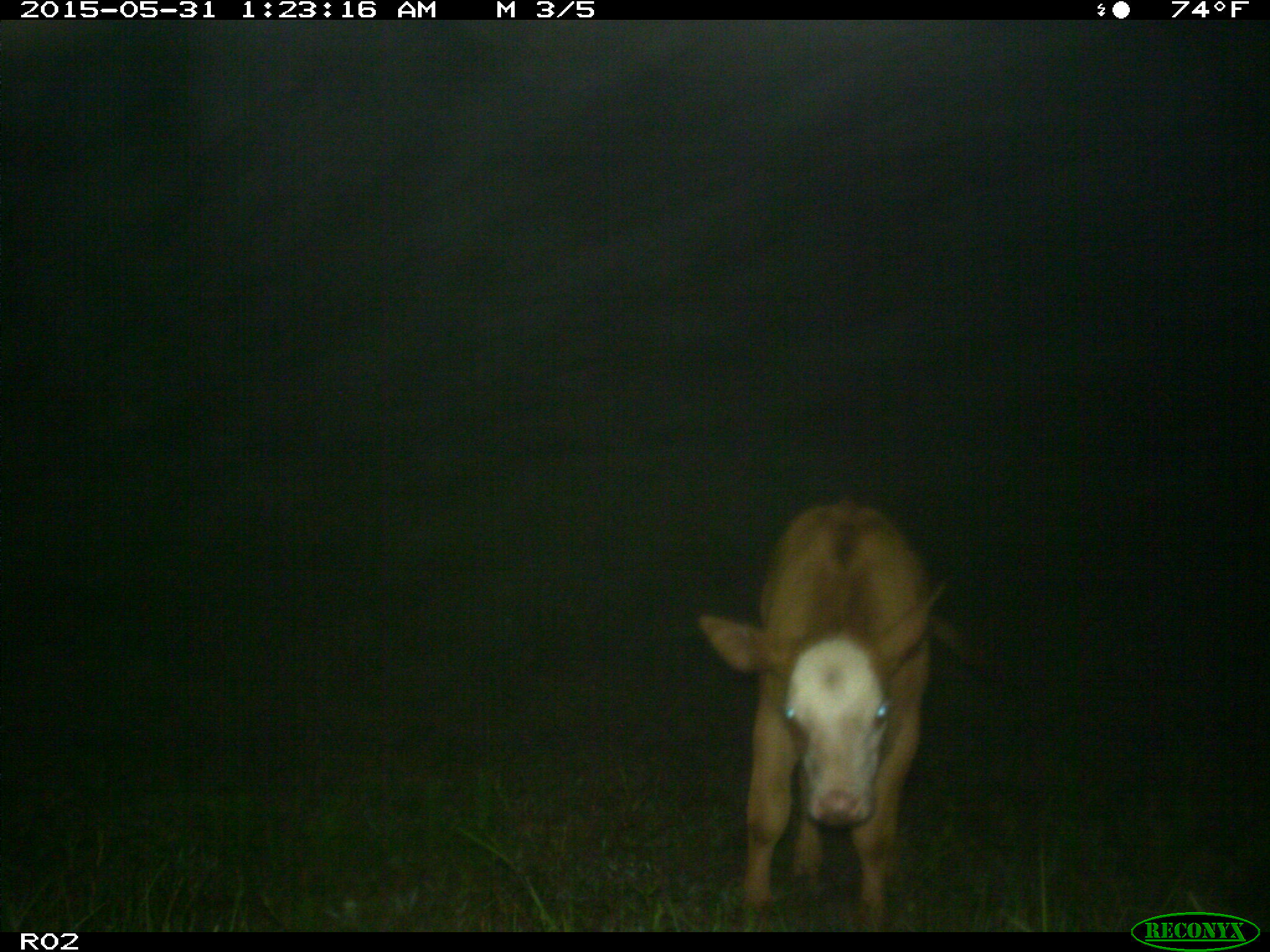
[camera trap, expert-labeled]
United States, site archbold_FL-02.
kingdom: Animalia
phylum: Chordata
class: Mammalia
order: Artiodactyla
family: Bovidae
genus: Bos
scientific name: Bos taurus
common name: domestic cow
Bos taurus (domestic cow).